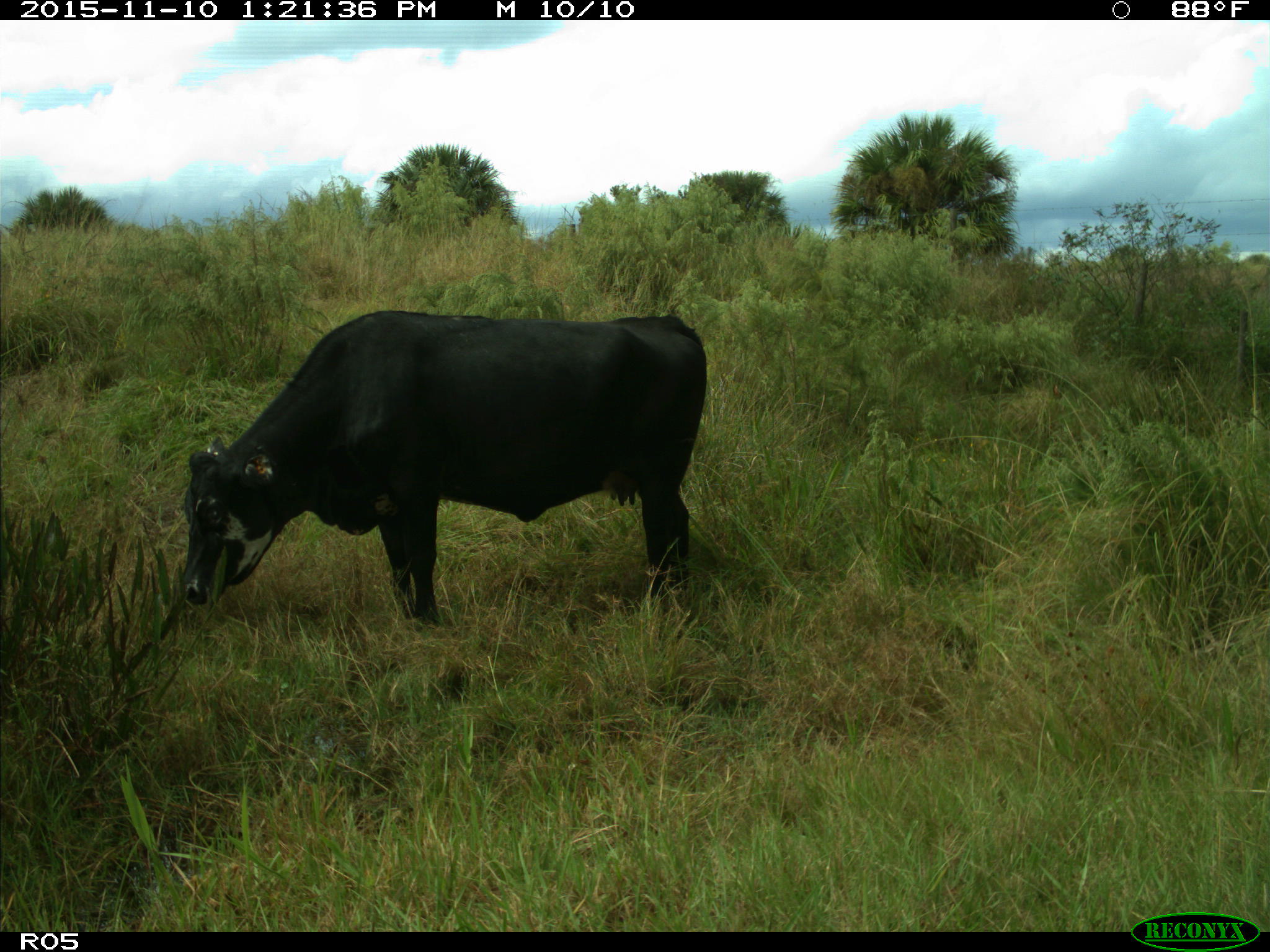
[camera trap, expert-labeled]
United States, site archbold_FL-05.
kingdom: Animalia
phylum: Chordata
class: Mammalia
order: Artiodactyla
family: Bovidae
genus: Bos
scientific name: Bos taurus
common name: domestic cow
Bos taurus (domestic cow).